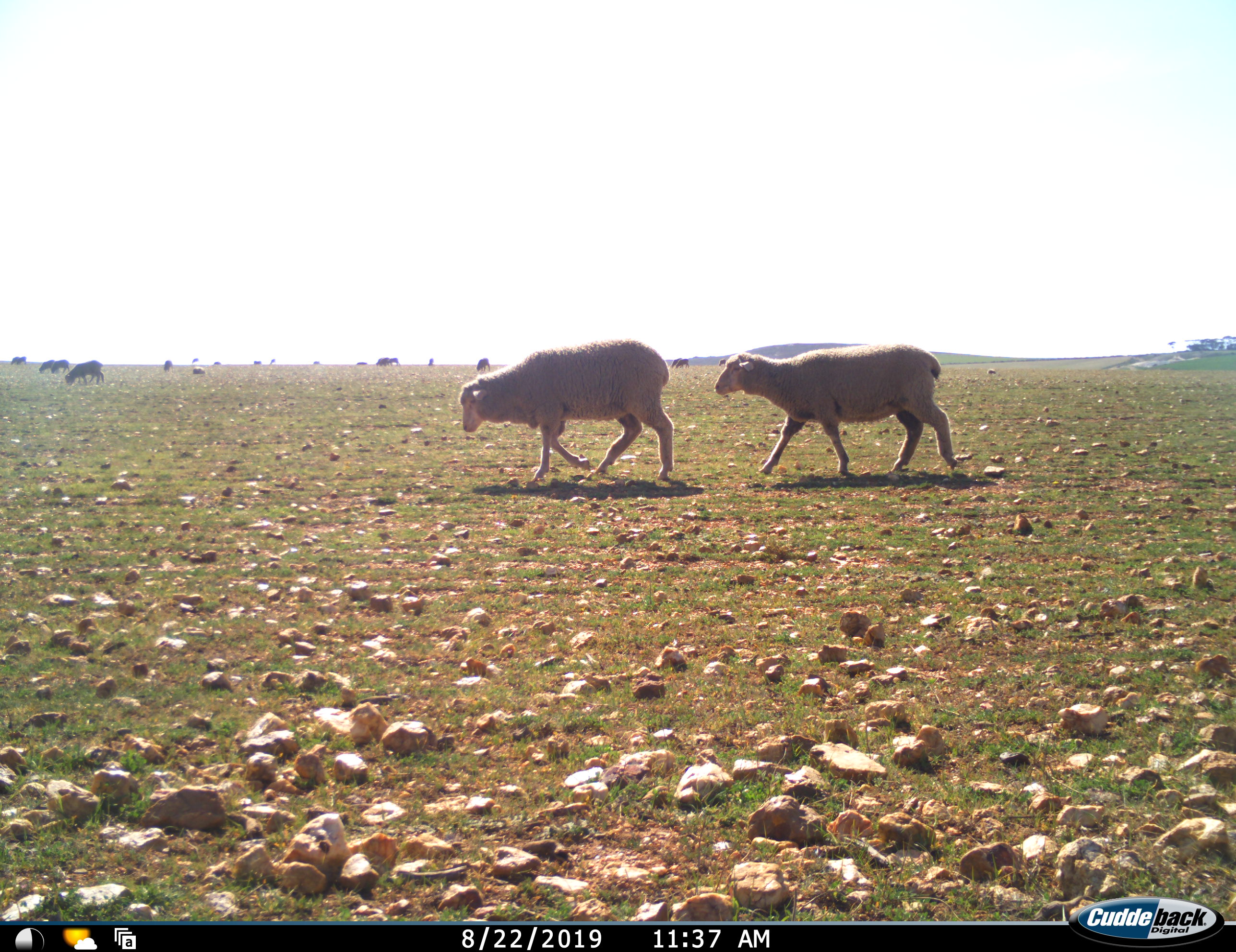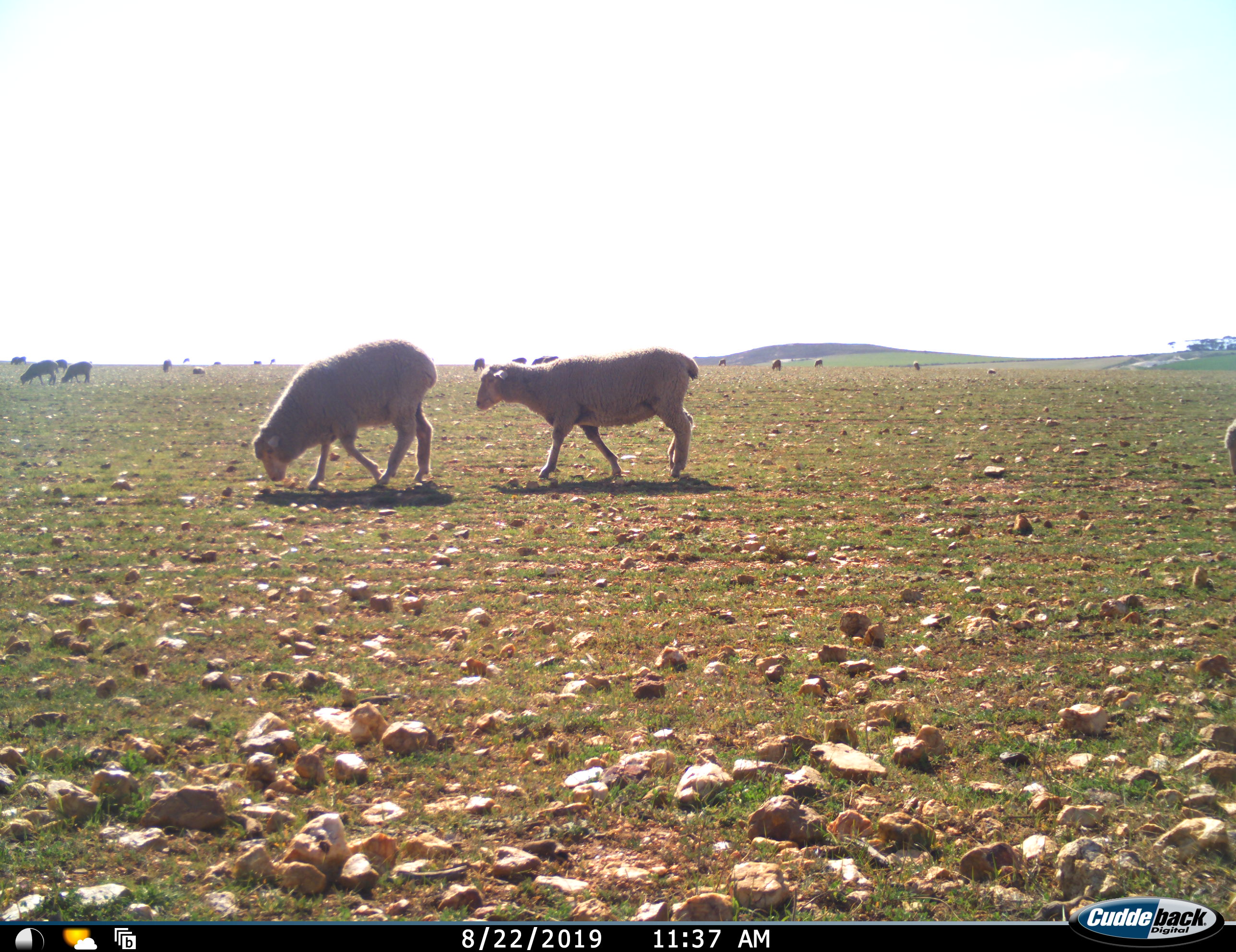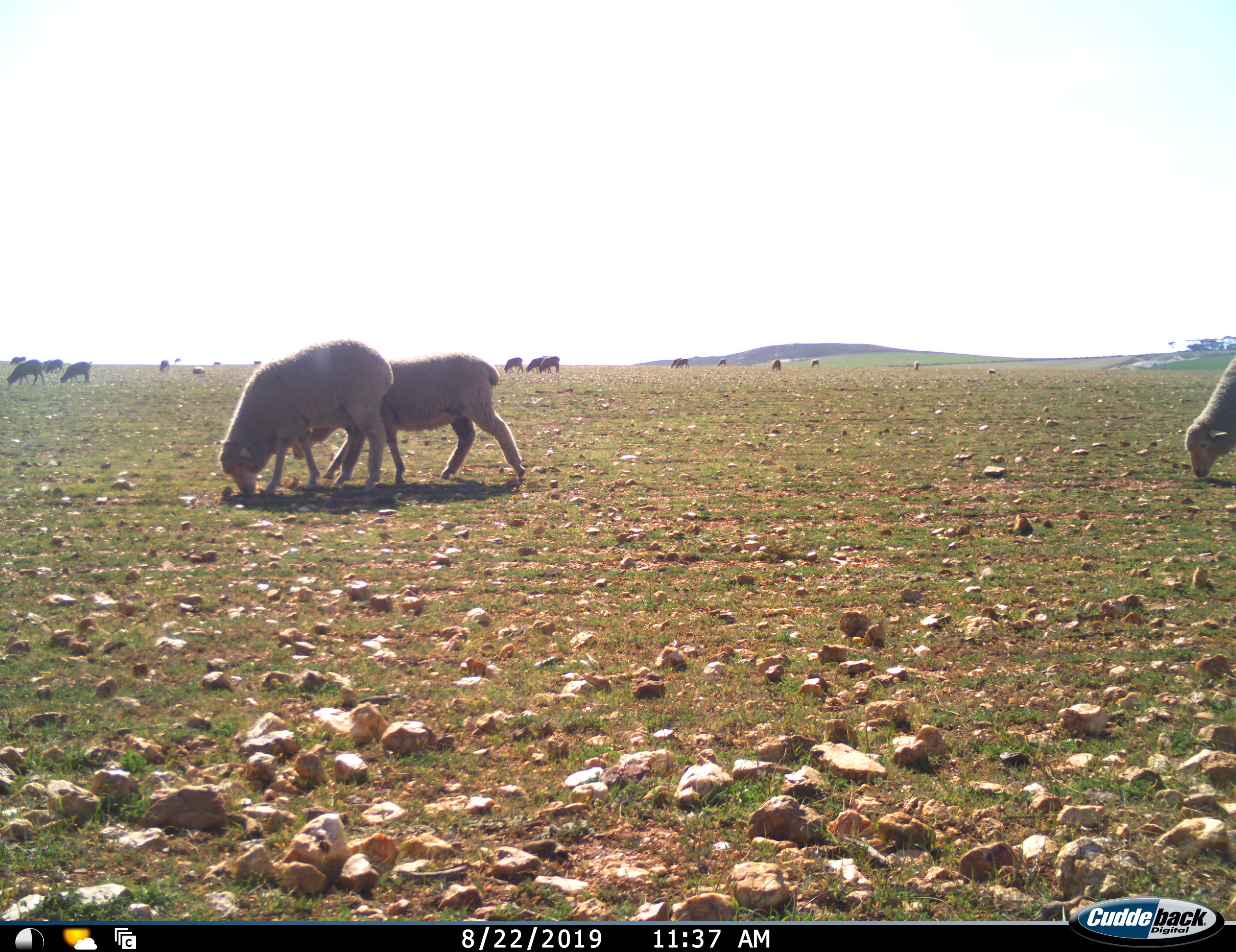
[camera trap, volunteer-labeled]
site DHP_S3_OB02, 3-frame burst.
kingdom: Animalia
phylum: Chordata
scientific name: Vertebrata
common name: domestic animal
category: domesticanimal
Domesticanimal (domestic animal) (Vertebrata), count 11-50. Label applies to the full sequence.